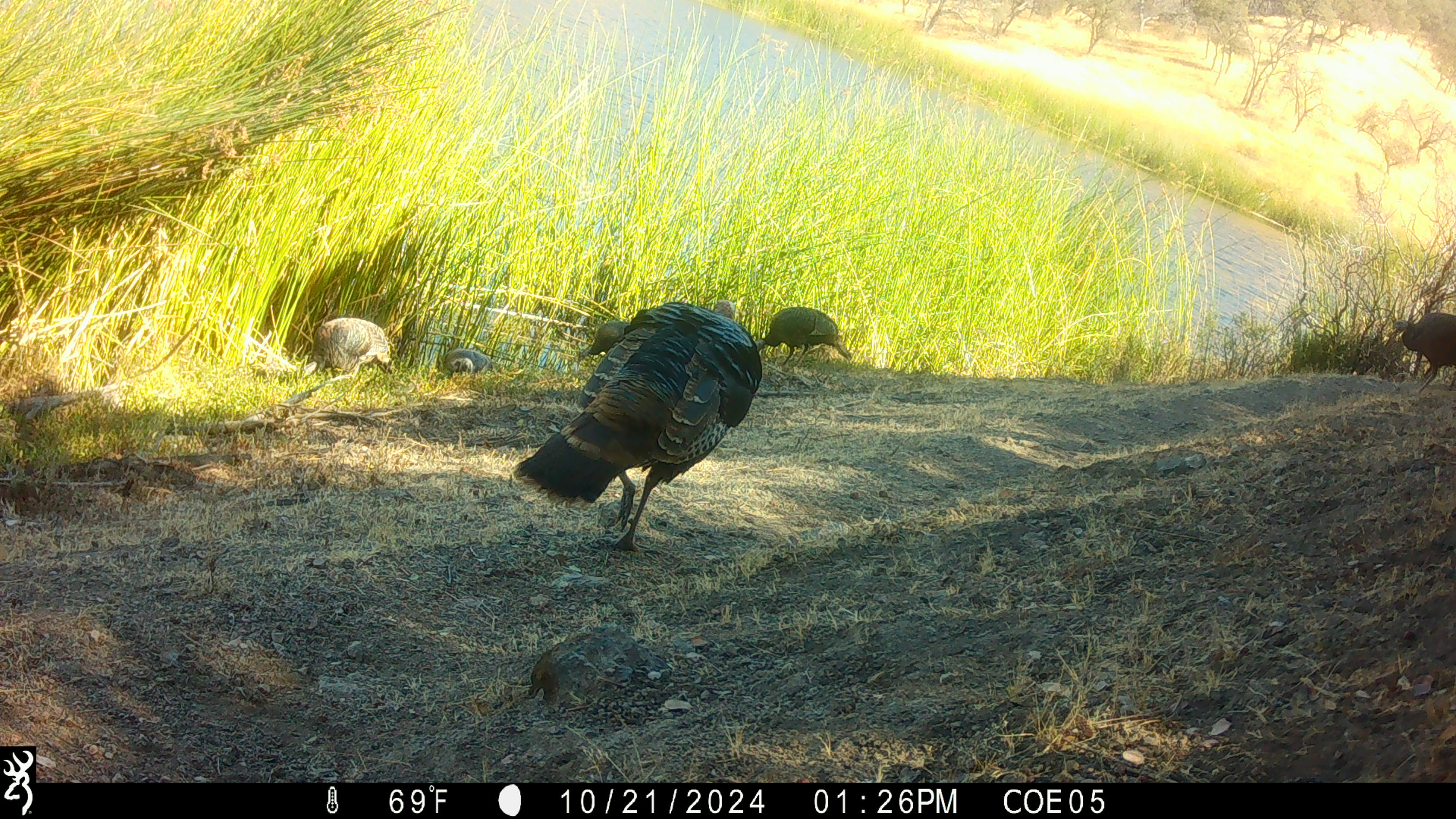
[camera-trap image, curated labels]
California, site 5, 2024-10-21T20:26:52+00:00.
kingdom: Animalia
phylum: Chordata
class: Aves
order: Galliformes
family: Phasianidae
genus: Meleagris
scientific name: Meleagris gallopavo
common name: turkey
Turkey (Meleagris gallopavo).